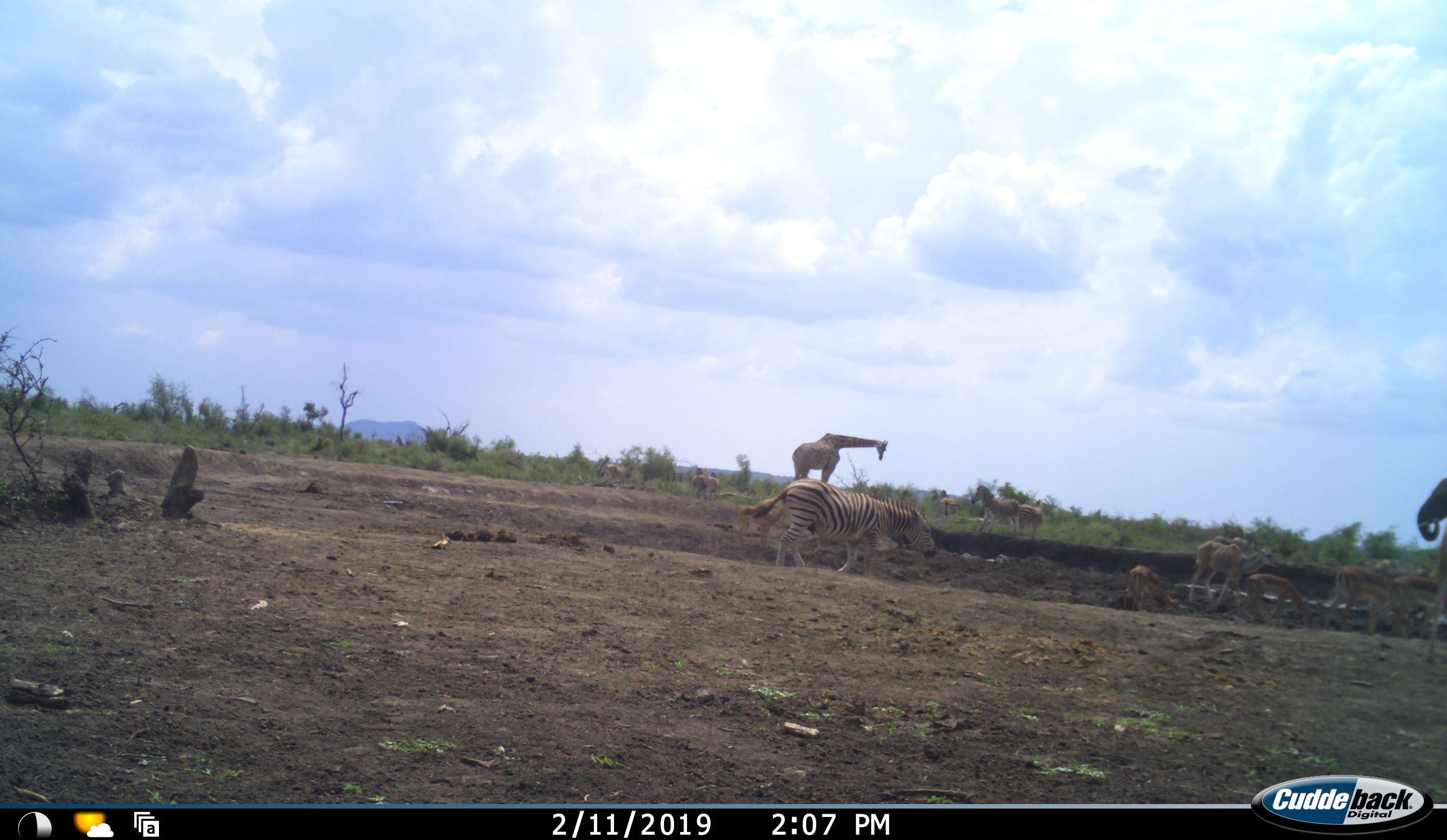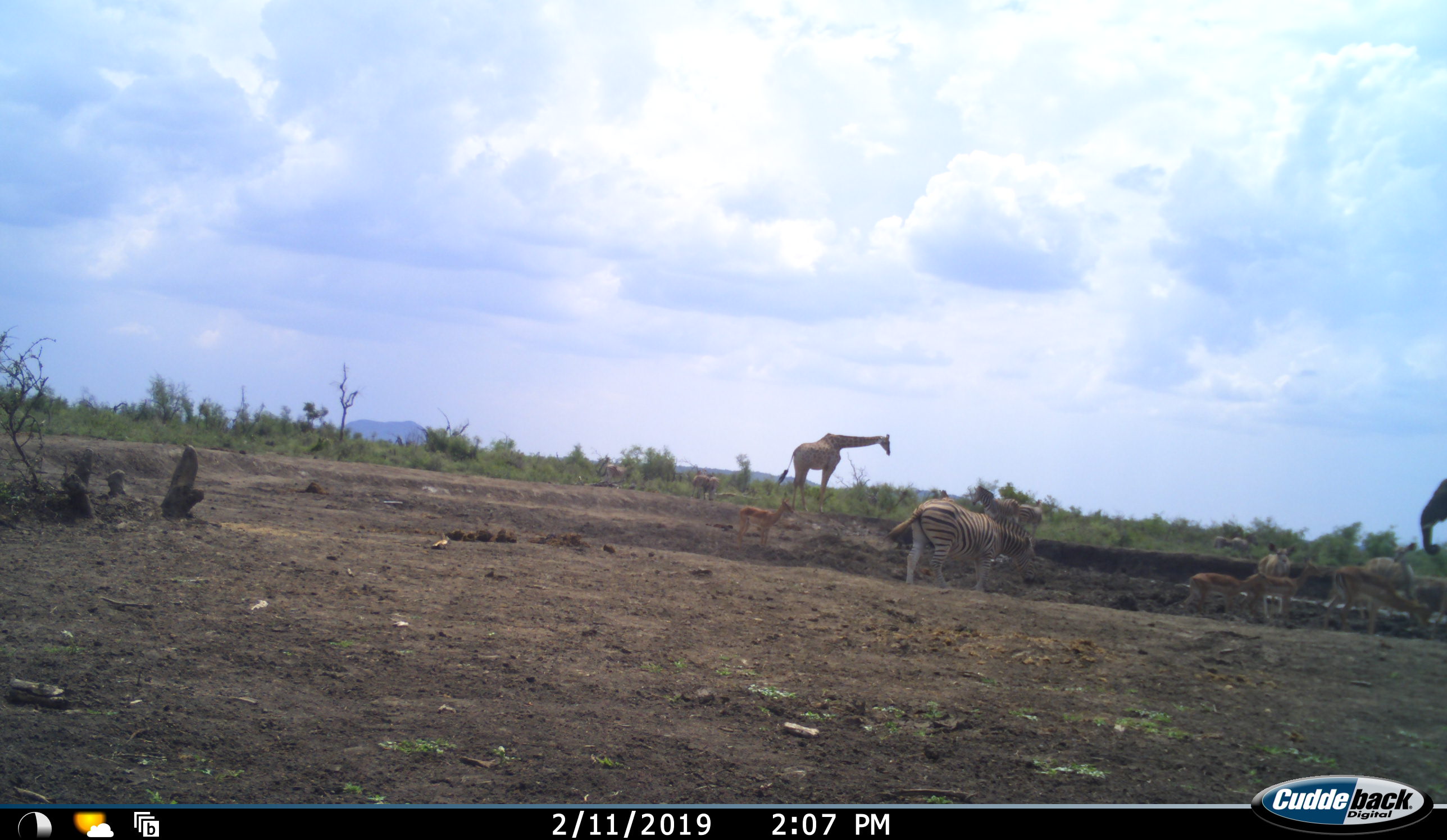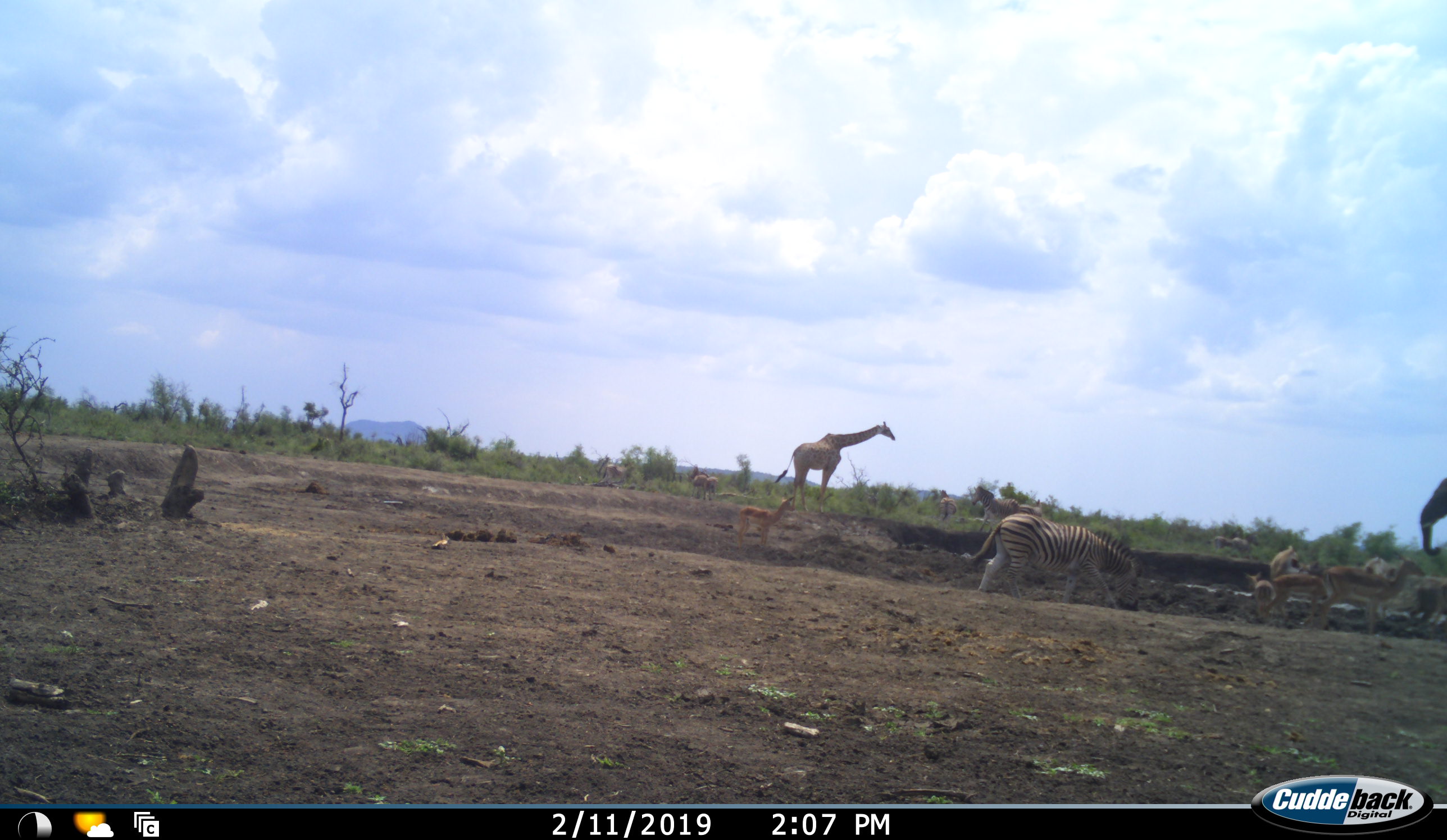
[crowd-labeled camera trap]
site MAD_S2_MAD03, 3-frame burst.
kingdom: Animalia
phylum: Chordata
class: Mammalia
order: Artiodactyla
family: Giraffidae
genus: Giraffa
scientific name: Giraffa camelopardalis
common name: giraffe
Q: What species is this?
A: Giraffe (Giraffa camelopardalis).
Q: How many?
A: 1.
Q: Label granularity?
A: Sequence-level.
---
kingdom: Animalia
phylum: Chordata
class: Mammalia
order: Artiodactyla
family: Bovidae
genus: Aepyceros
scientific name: Aepyceros melampus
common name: impala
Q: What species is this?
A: Impala (Aepyceros melampus).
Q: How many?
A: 6.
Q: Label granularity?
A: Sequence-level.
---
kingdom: Animalia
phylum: Chordata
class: Mammalia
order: Perissodactyla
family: Equidae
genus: Equus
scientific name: Equus quagga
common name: plains zebra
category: zebraplains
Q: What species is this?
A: Zebraplains (plains zebra) (Equus quagga).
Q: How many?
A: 6.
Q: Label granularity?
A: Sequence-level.